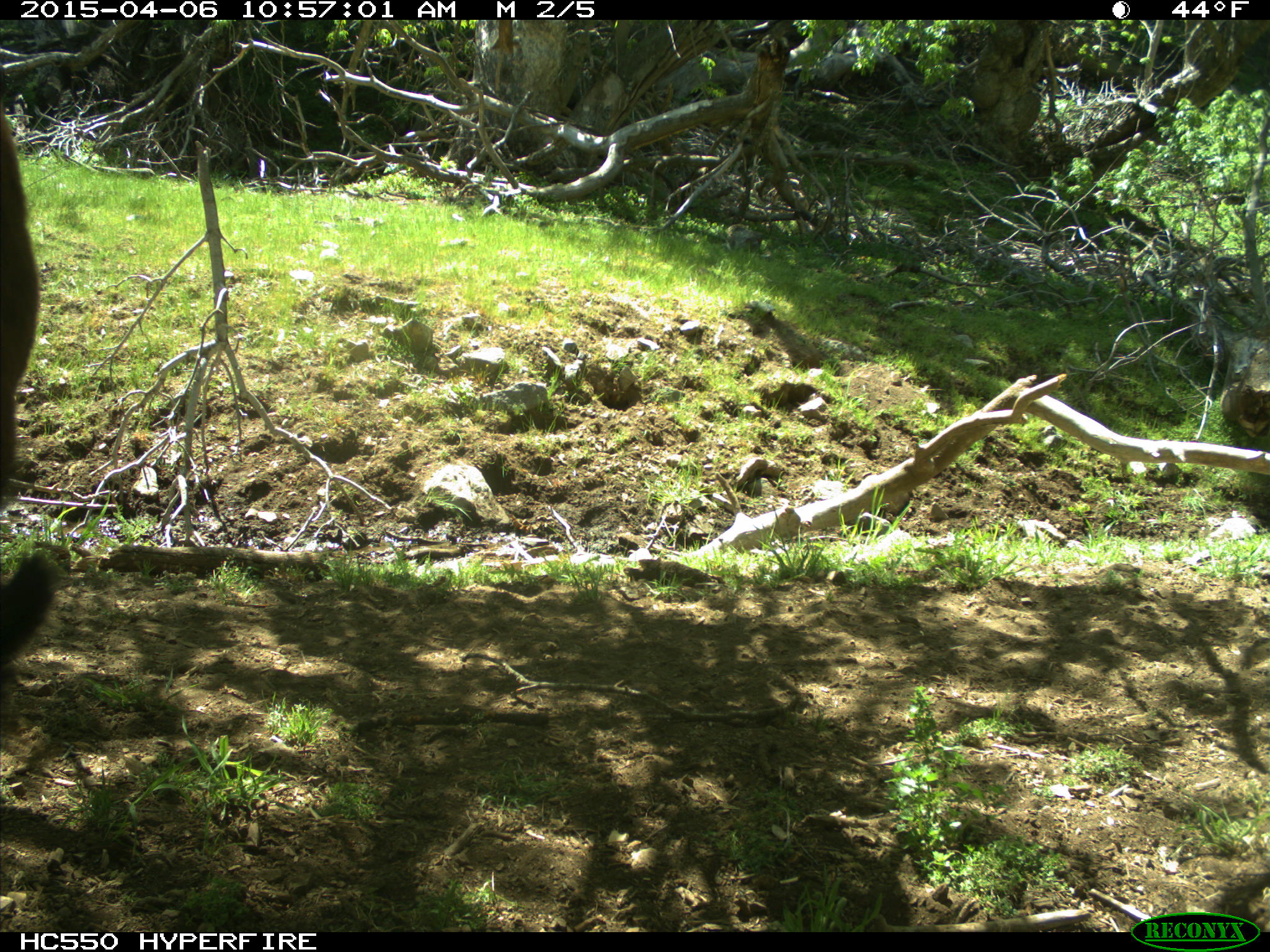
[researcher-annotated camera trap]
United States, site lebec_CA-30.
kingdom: Animalia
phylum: Chordata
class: Mammalia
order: Artiodactyla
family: Bovidae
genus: Bos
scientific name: Bos taurus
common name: domestic cow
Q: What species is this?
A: Bos taurus (domestic cow).